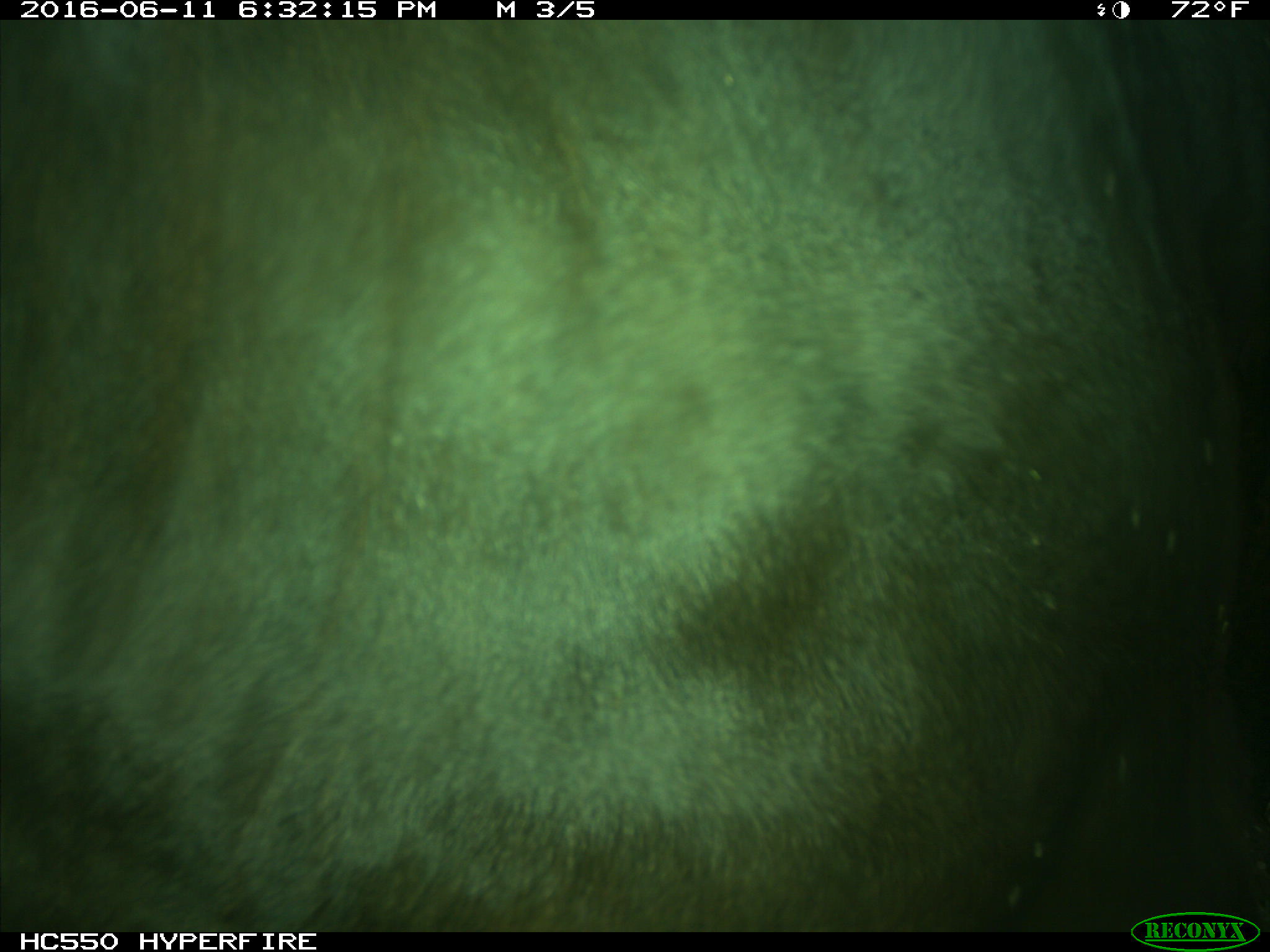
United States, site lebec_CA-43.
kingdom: Animalia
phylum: Chordata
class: Mammalia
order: Artiodactyla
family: Bovidae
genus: Bos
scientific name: Bos taurus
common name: domestic cow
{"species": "Bos taurus (domestic cow)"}